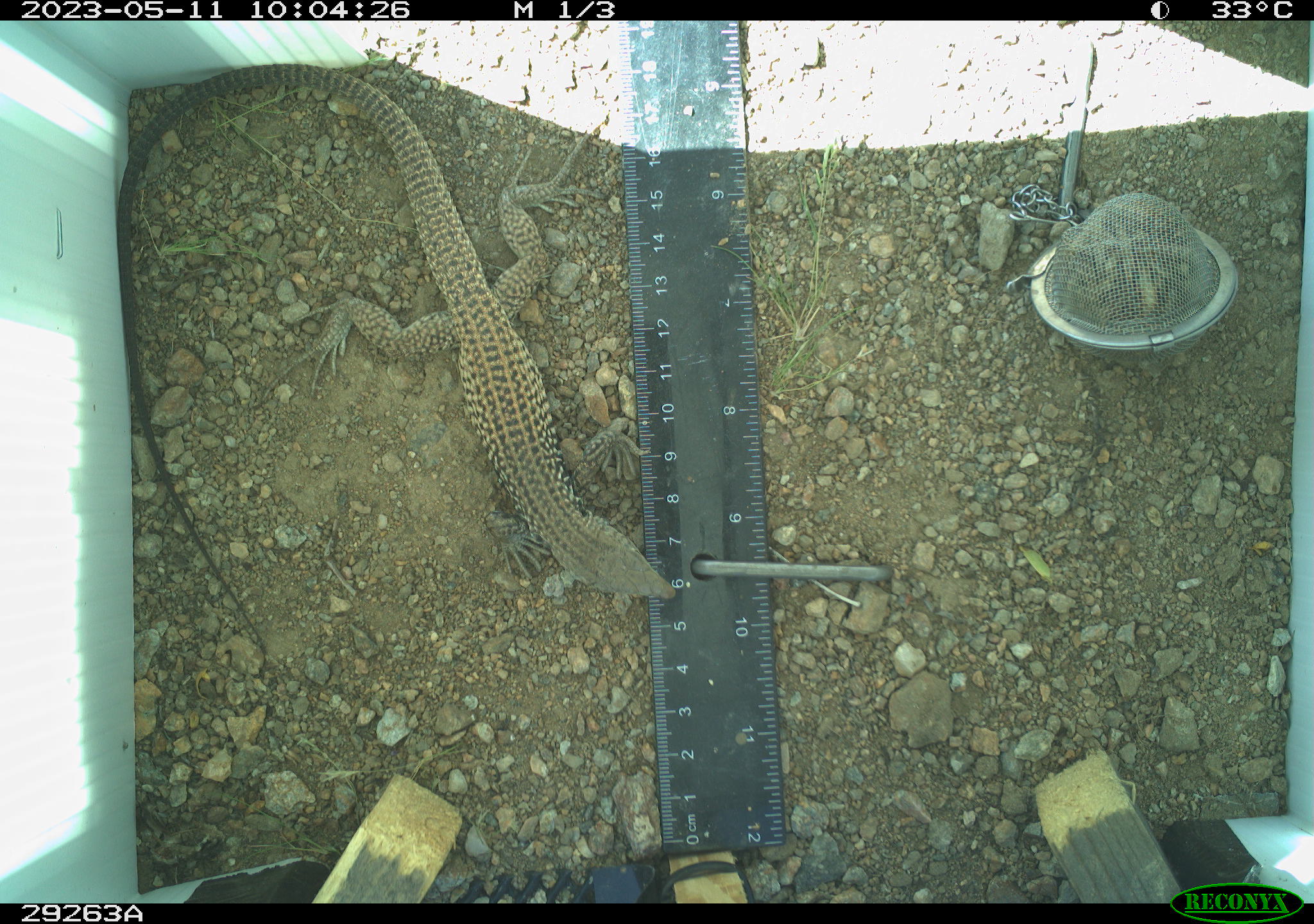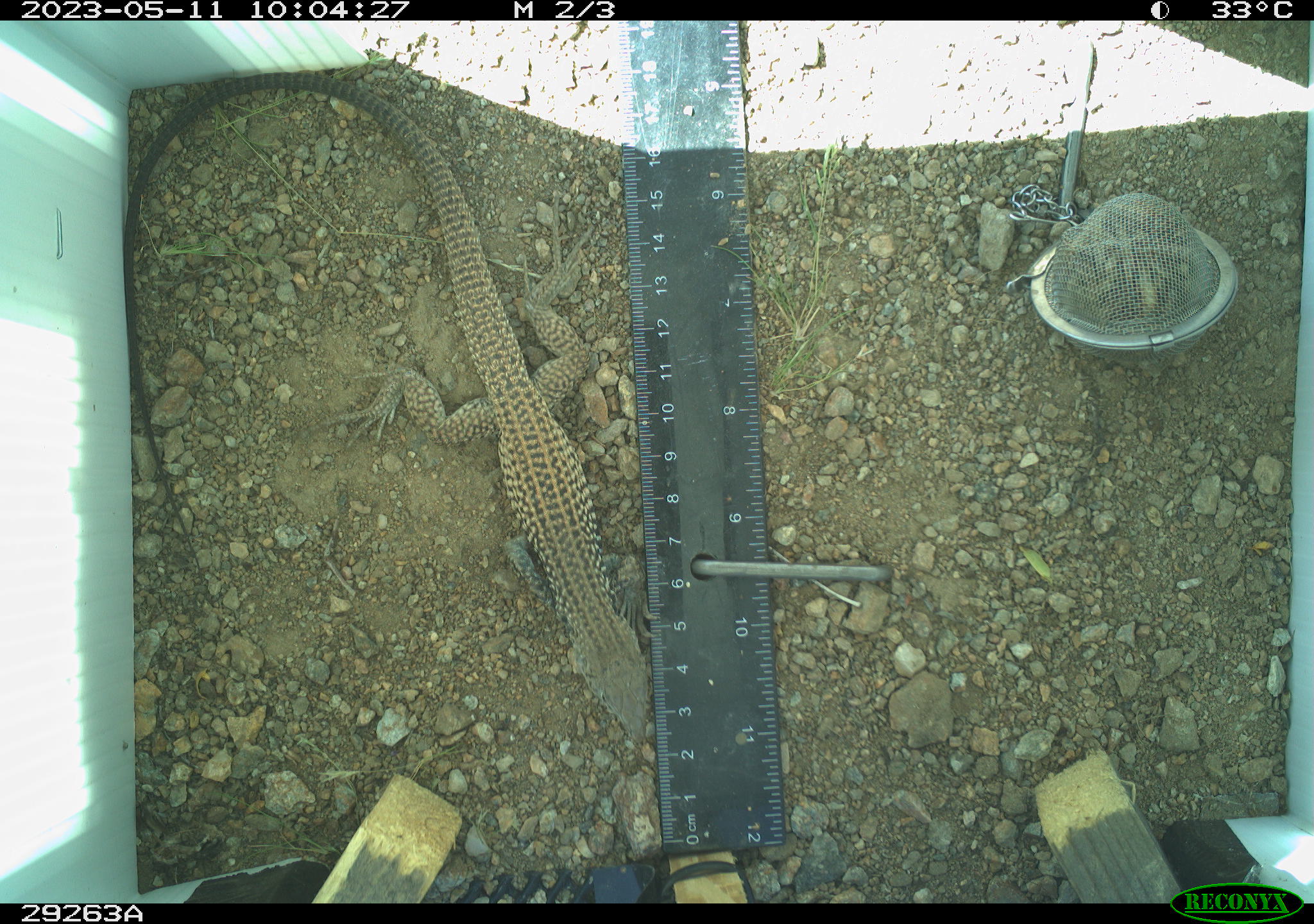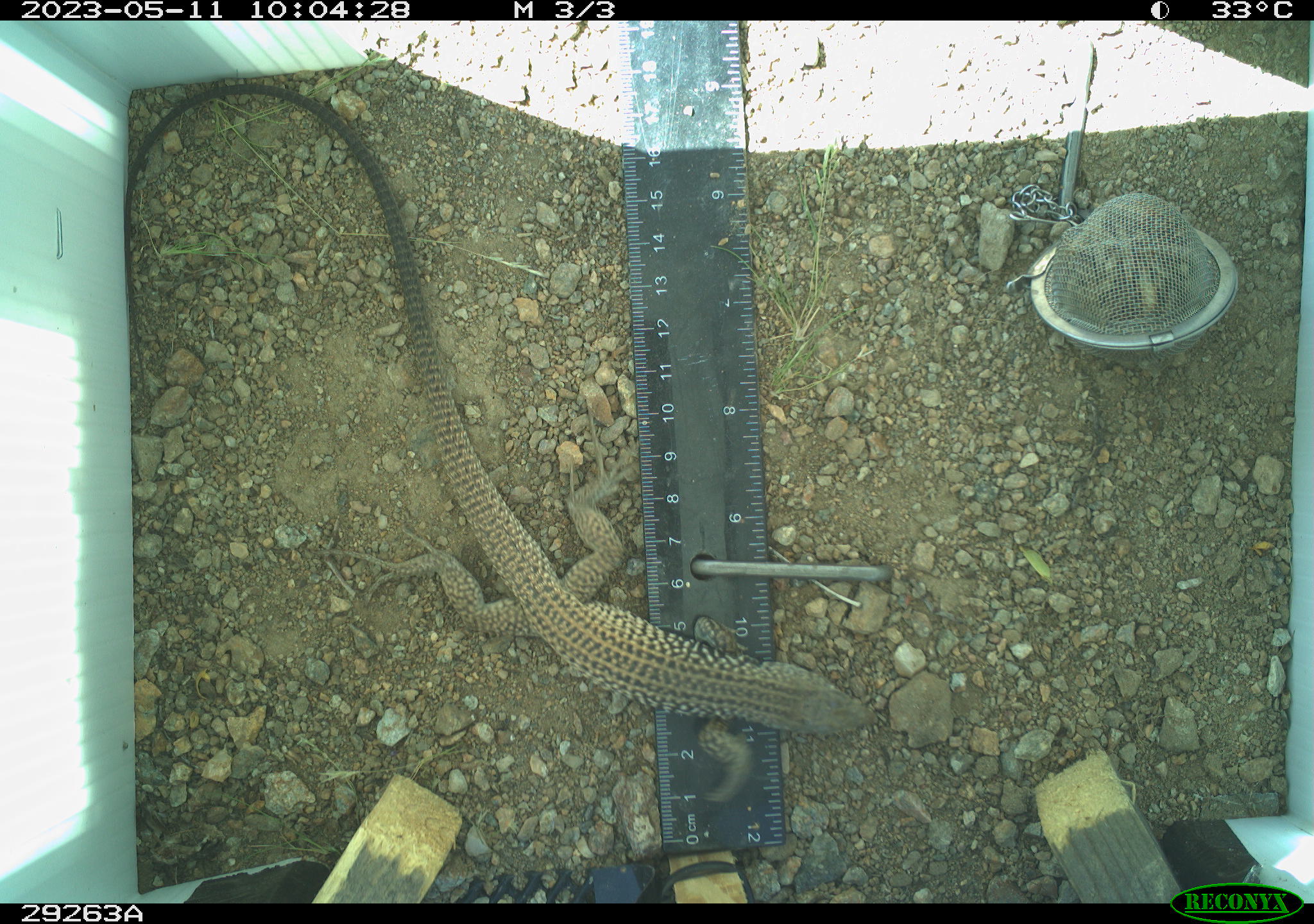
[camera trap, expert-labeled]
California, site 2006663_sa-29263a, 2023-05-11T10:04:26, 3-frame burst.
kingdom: Animalia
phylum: Chordata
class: Reptilia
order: Squamata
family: Teiidae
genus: Aspidoscelis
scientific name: Aspidoscelis tigris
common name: western whiptail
Western whiptail (Aspidoscelis tigris).